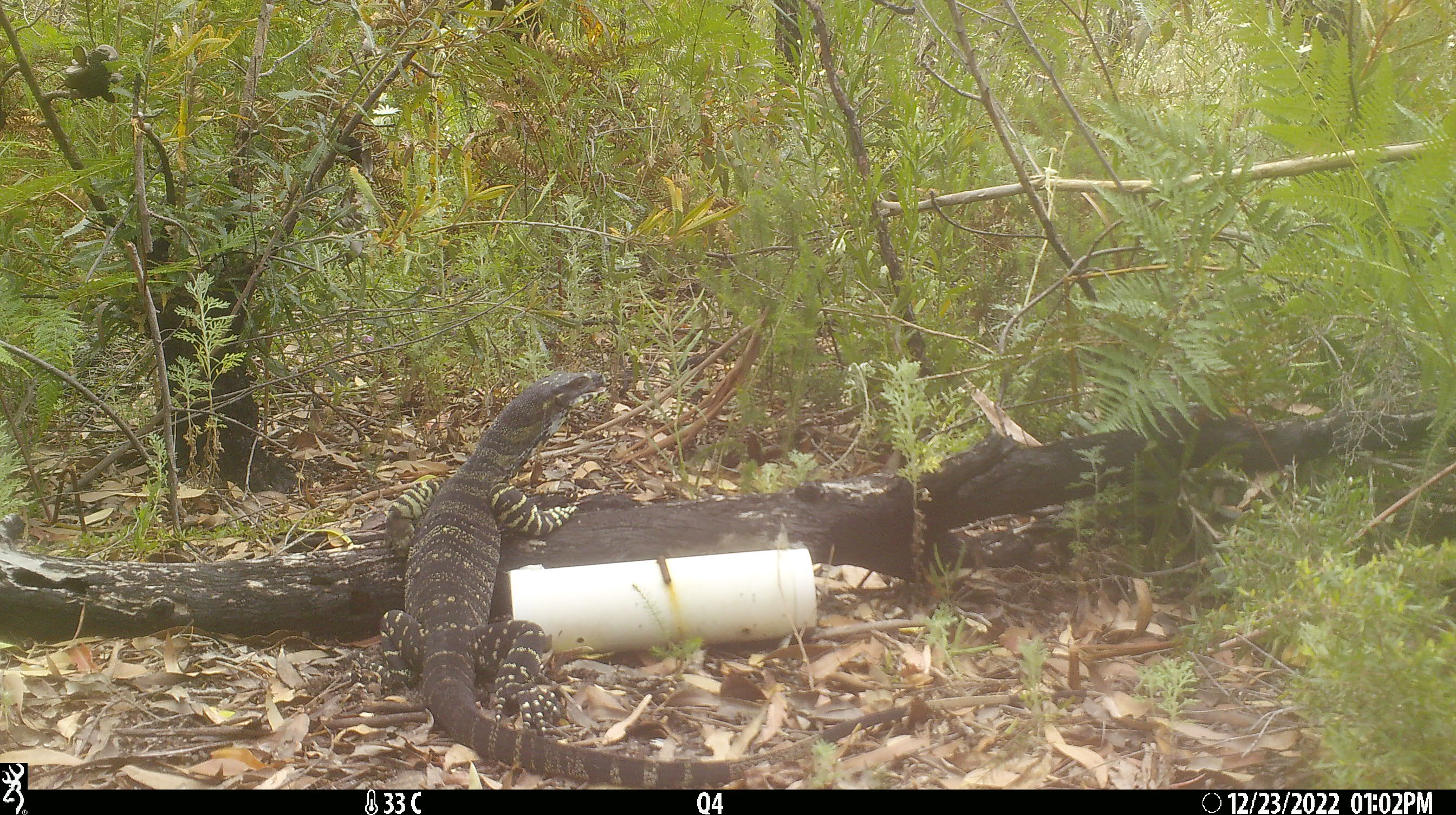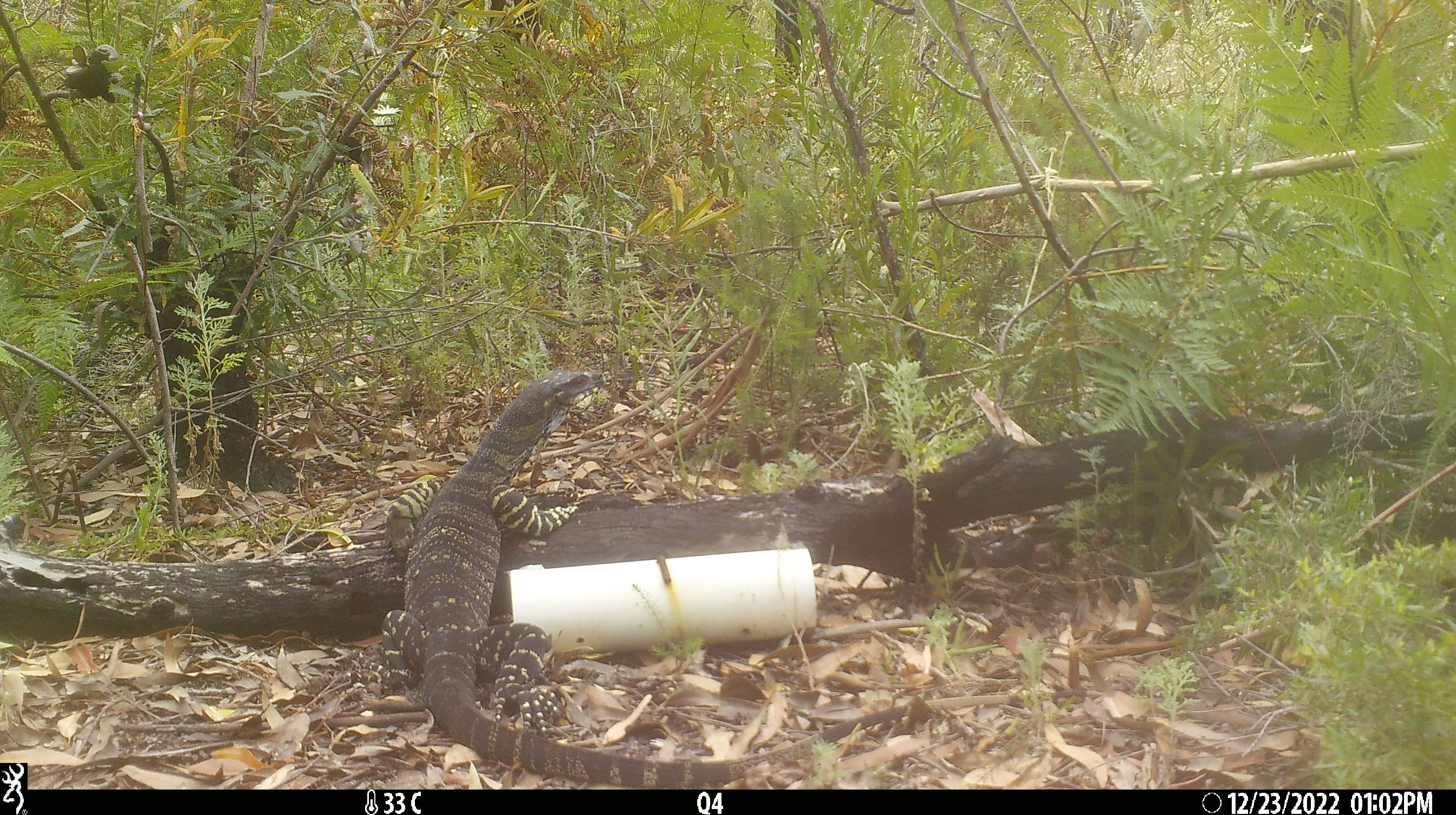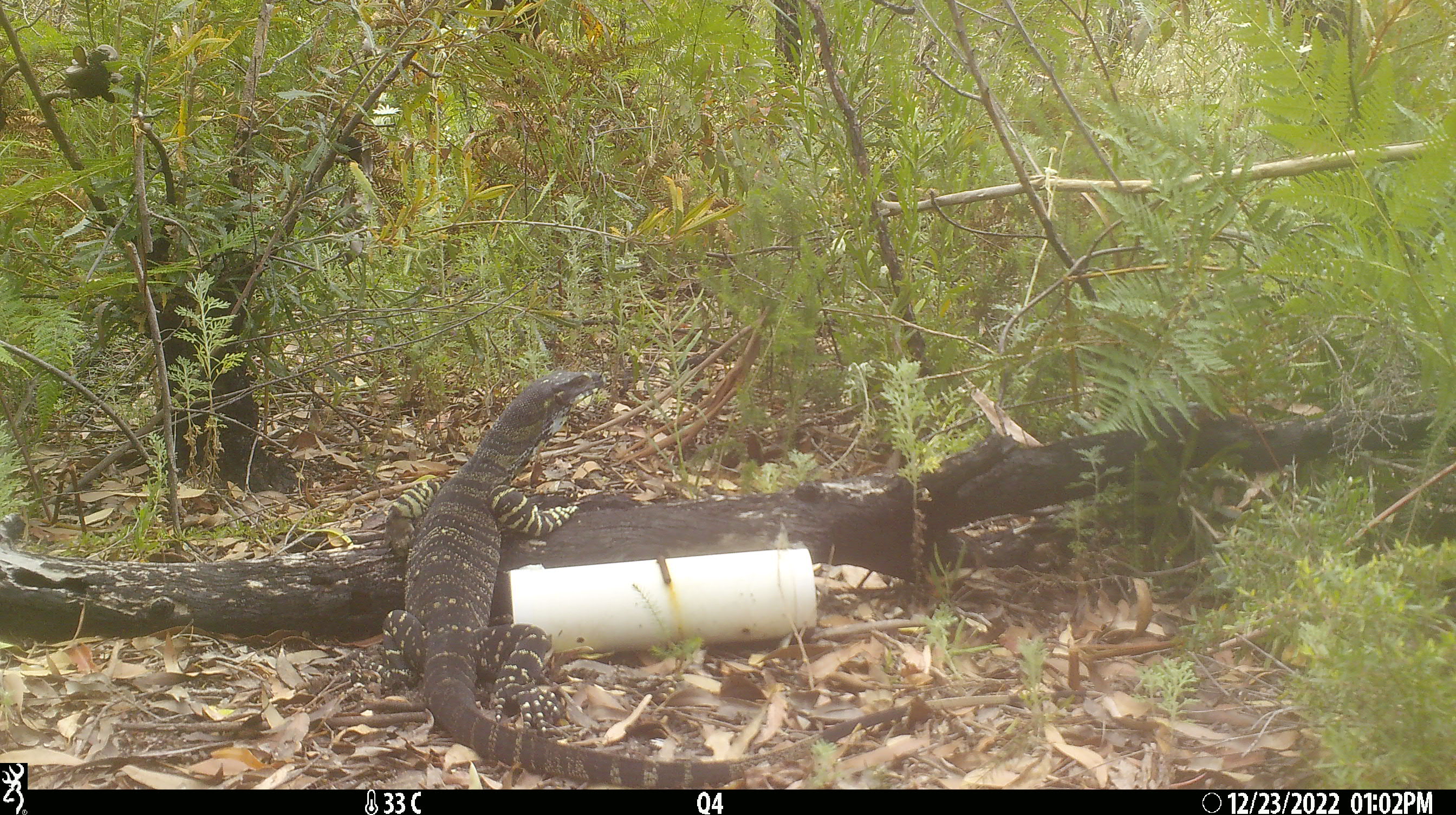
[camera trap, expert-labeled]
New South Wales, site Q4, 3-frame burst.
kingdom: Animalia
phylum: Chordata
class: Reptilia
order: Squamata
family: Varanidae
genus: Varanus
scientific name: Varanus varius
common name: lace monitor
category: goanna